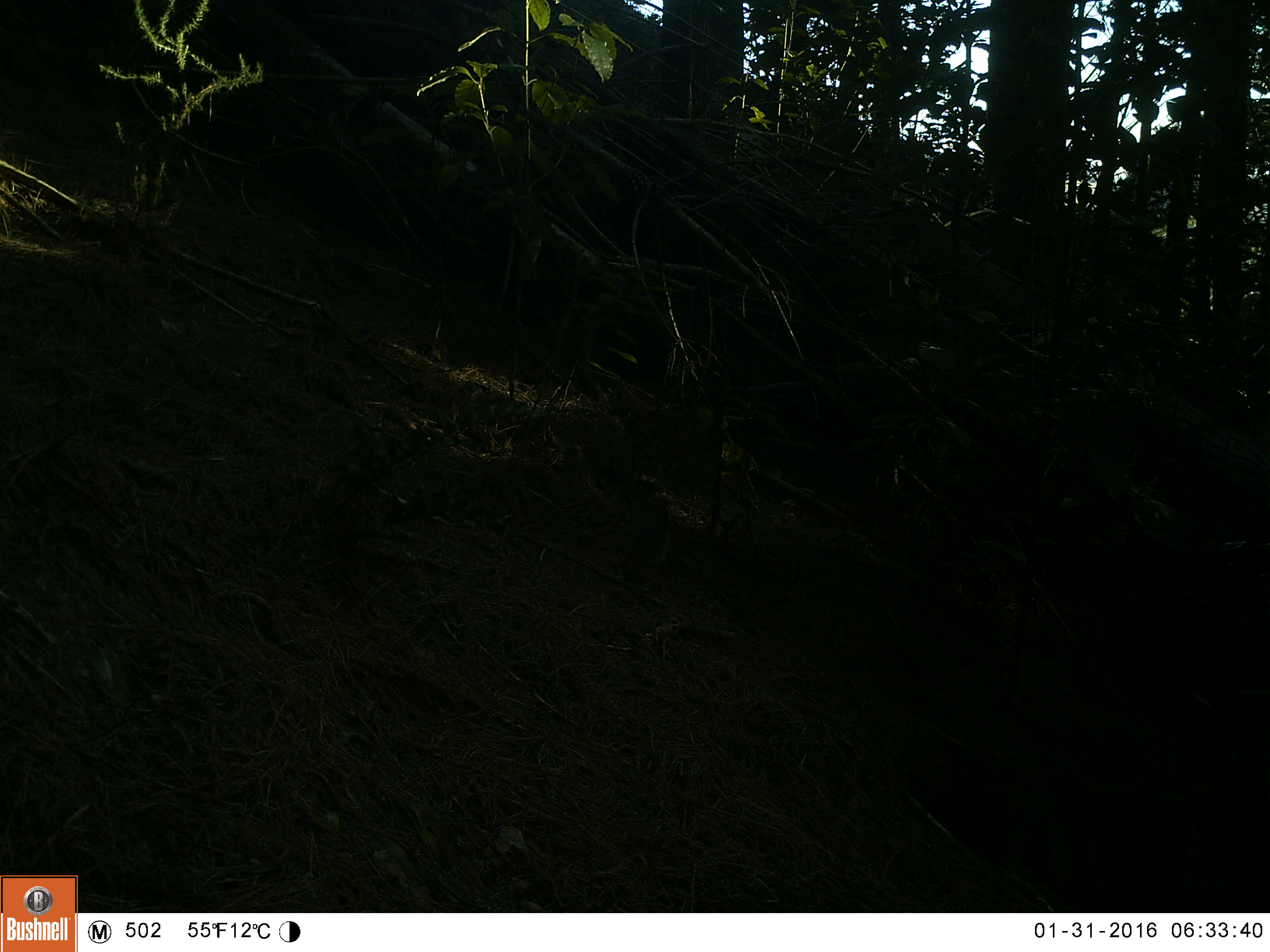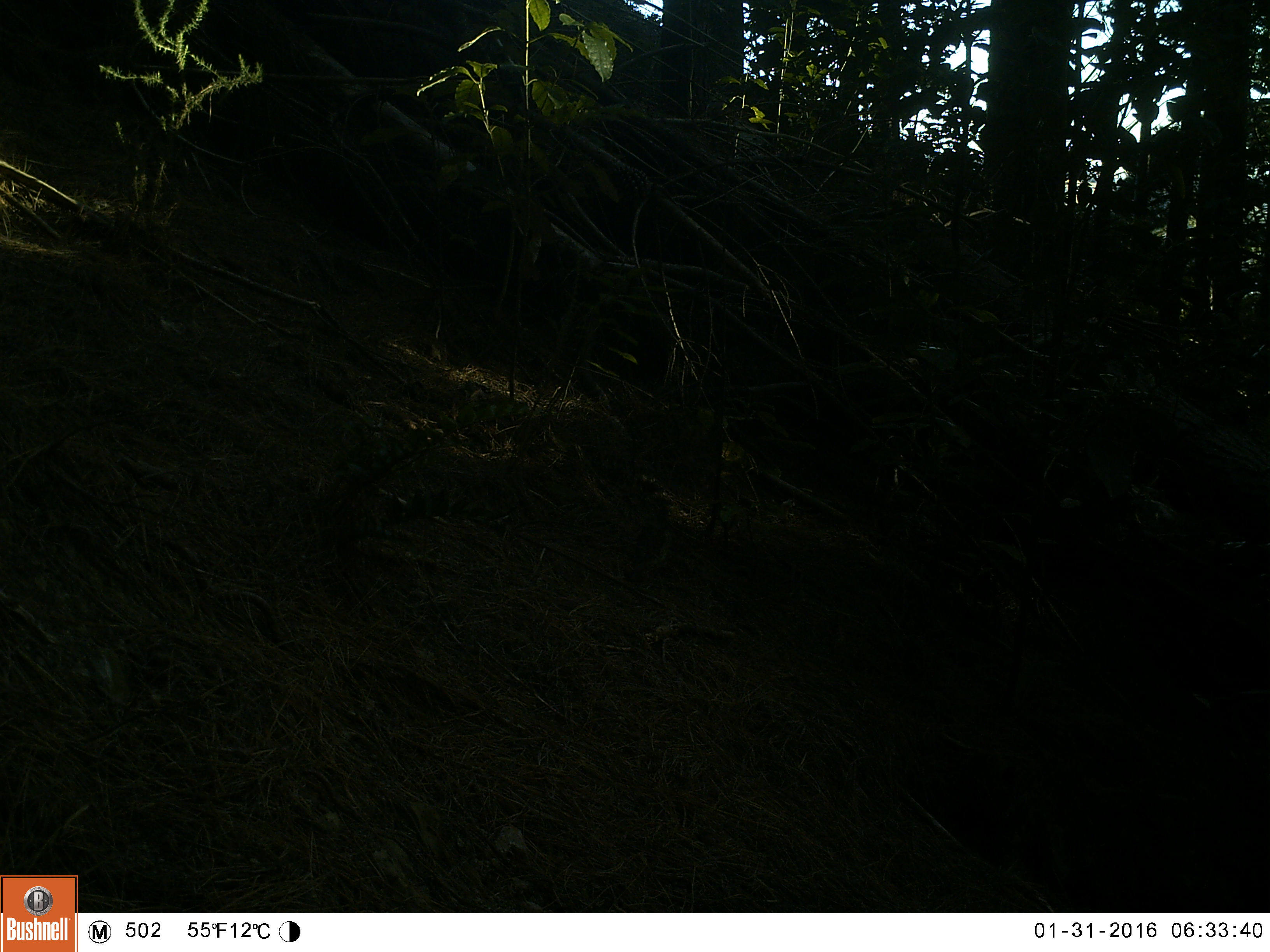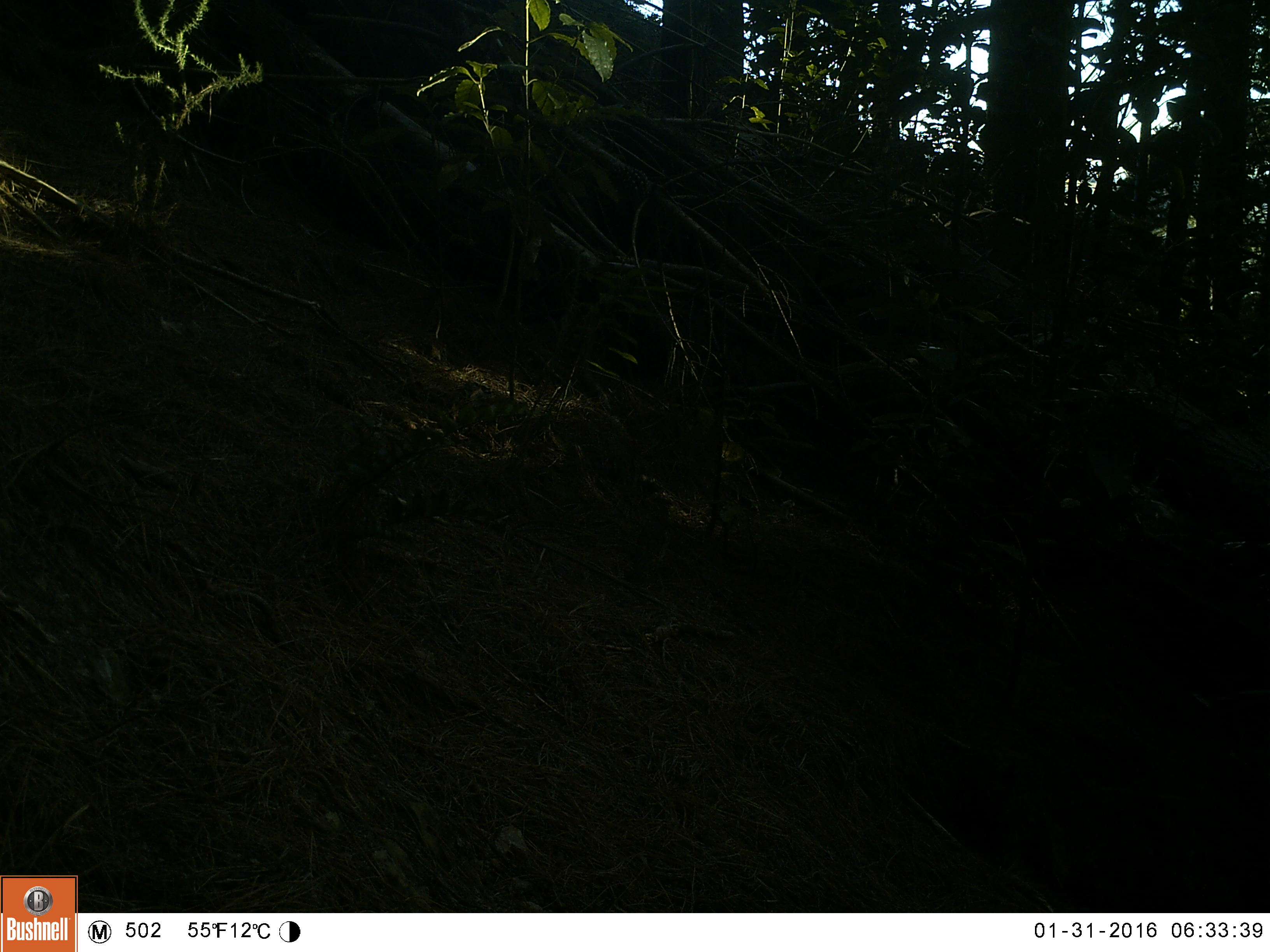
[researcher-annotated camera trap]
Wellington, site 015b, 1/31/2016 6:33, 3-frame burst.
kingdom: Animalia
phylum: Chordata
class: Aves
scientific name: Aves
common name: bird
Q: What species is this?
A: Bird (Aves).